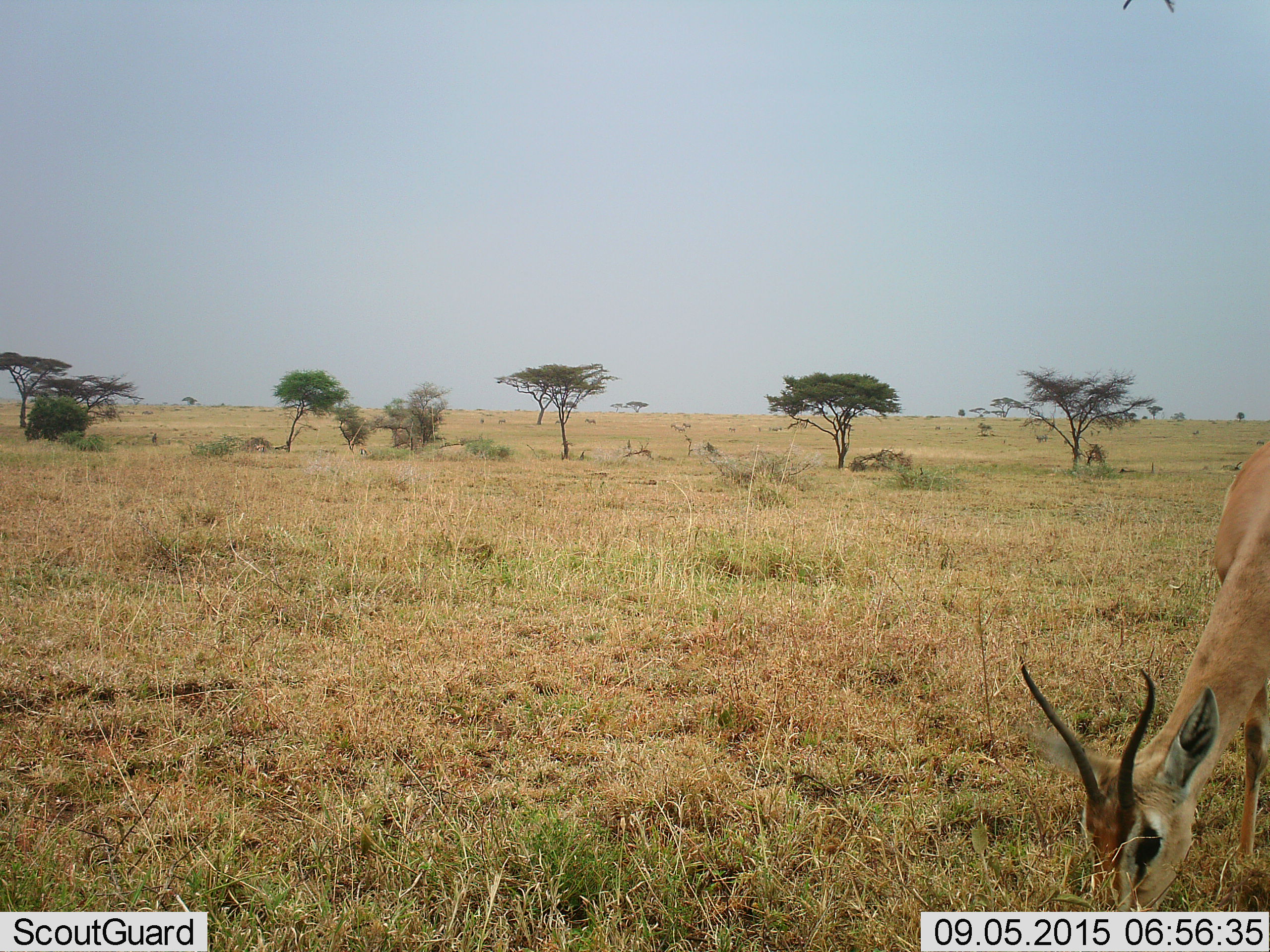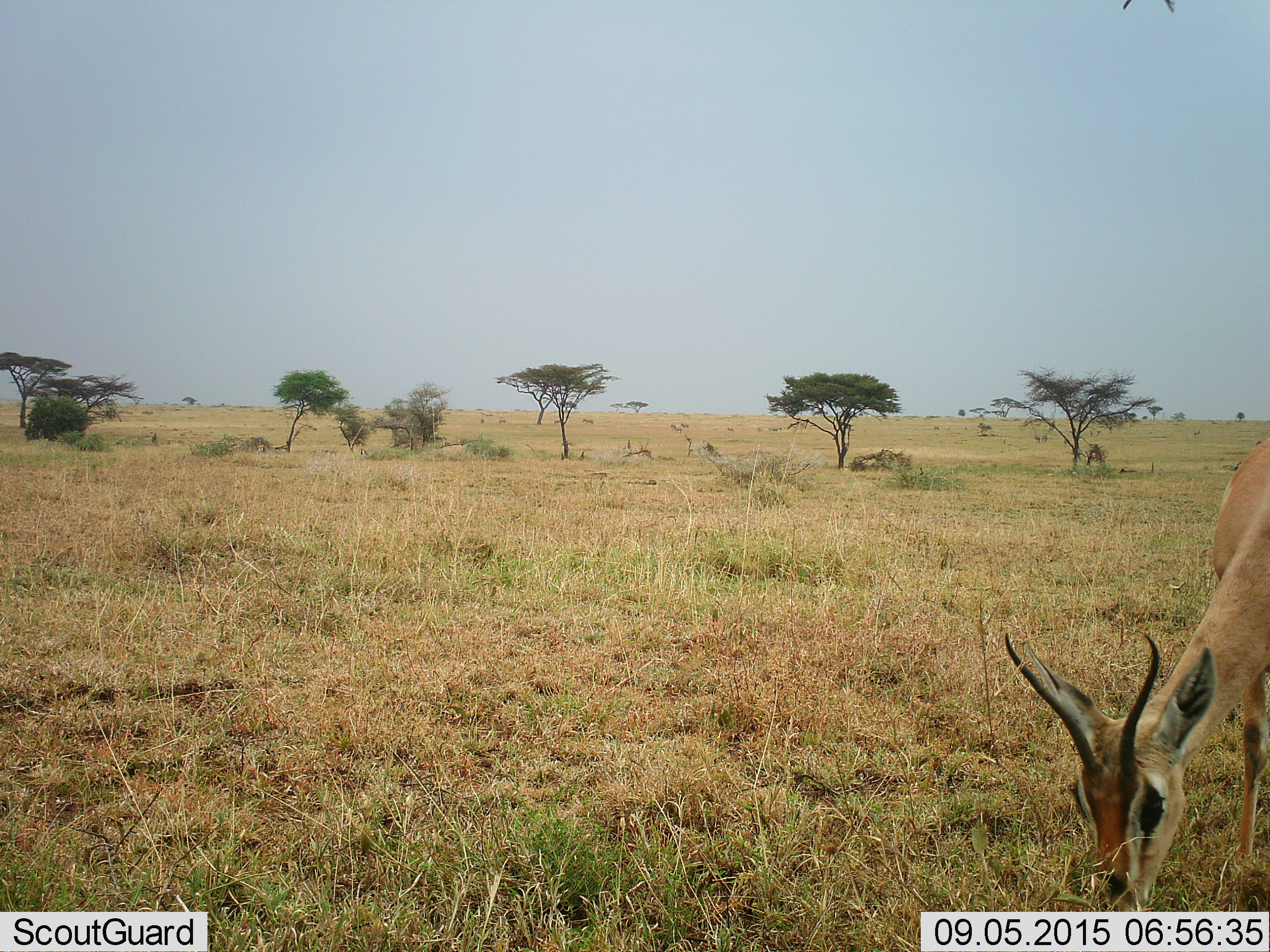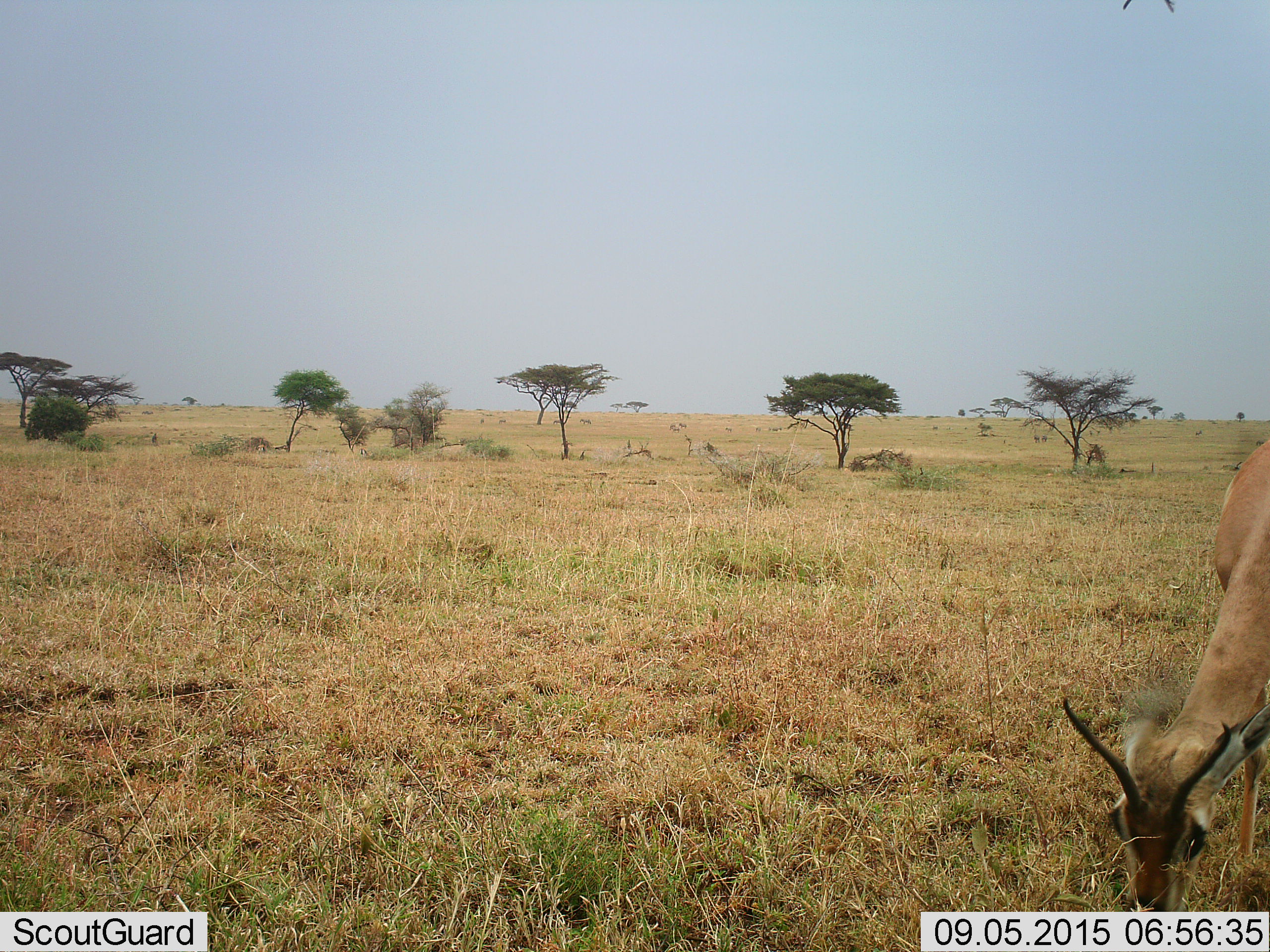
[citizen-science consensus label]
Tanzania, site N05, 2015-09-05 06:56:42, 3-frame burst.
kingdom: Animalia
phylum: Chordata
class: Mammalia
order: Artiodactyla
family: Bovidae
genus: Nanger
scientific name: Nanger granti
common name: grant's gazelle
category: gazellegrants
Gazellegrants (grant's gazelle) (Nanger granti), count 1. Behavior (volunteer vote fractions): standing 20%, resting 0%, moving 20%, interacting 0%. Young present (vote fraction): 0%. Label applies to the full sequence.